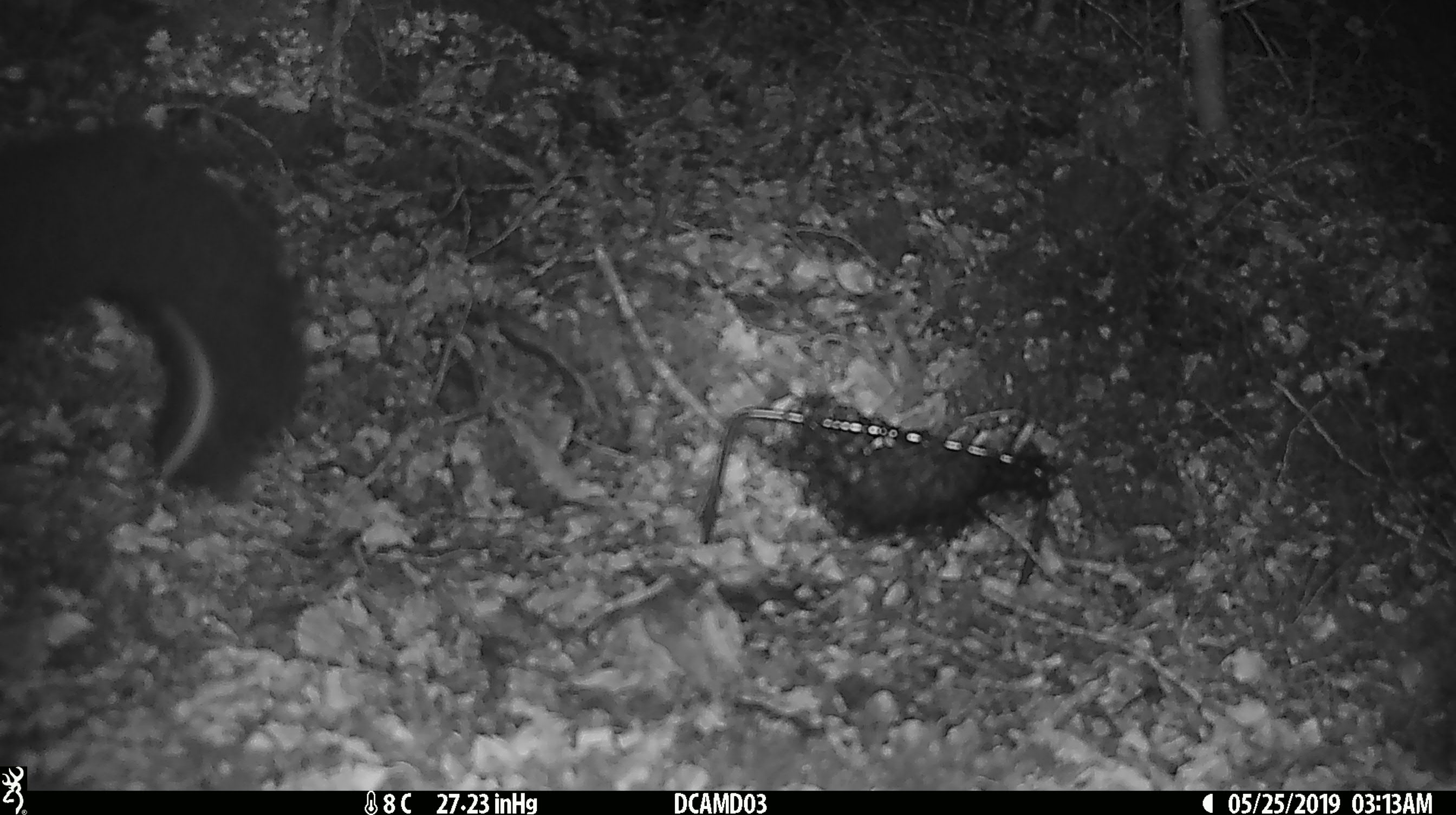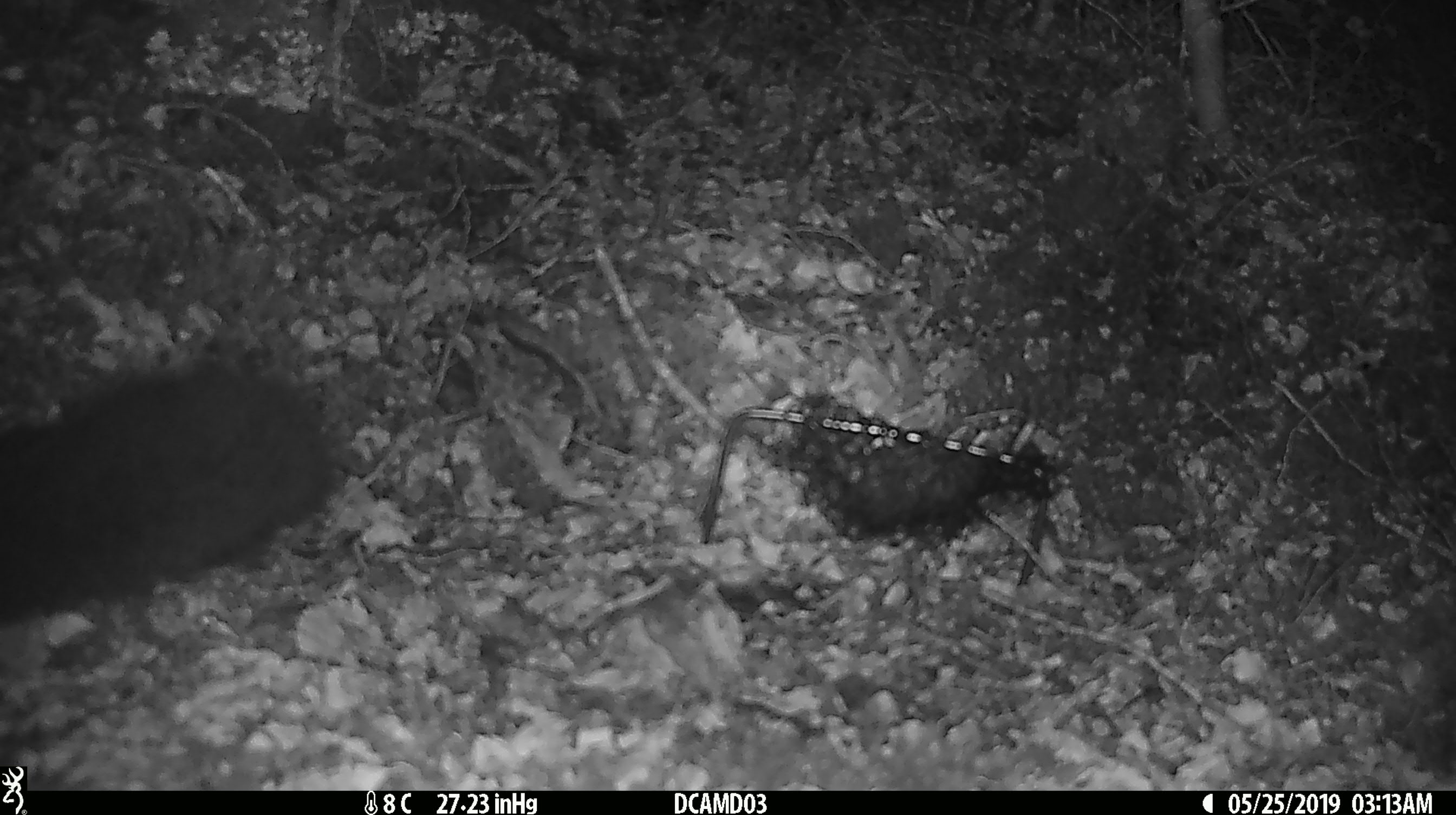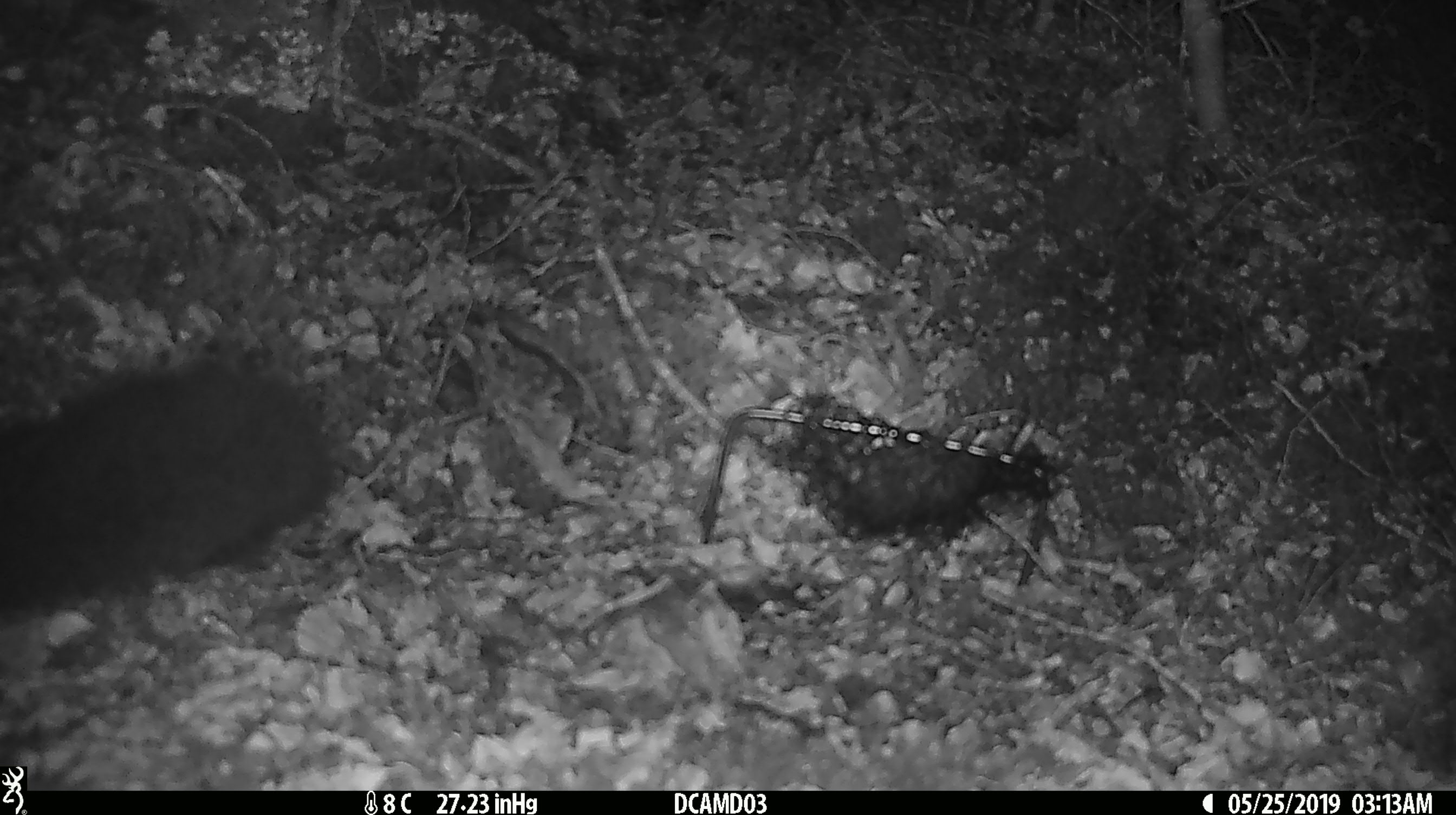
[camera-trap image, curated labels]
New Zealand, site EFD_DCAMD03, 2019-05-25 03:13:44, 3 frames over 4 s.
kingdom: Animalia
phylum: Chordata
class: Mammalia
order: Diprotodontia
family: Phalangeridae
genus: Trichosurus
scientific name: Trichosurus vulpecula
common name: common brushtail possum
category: possum